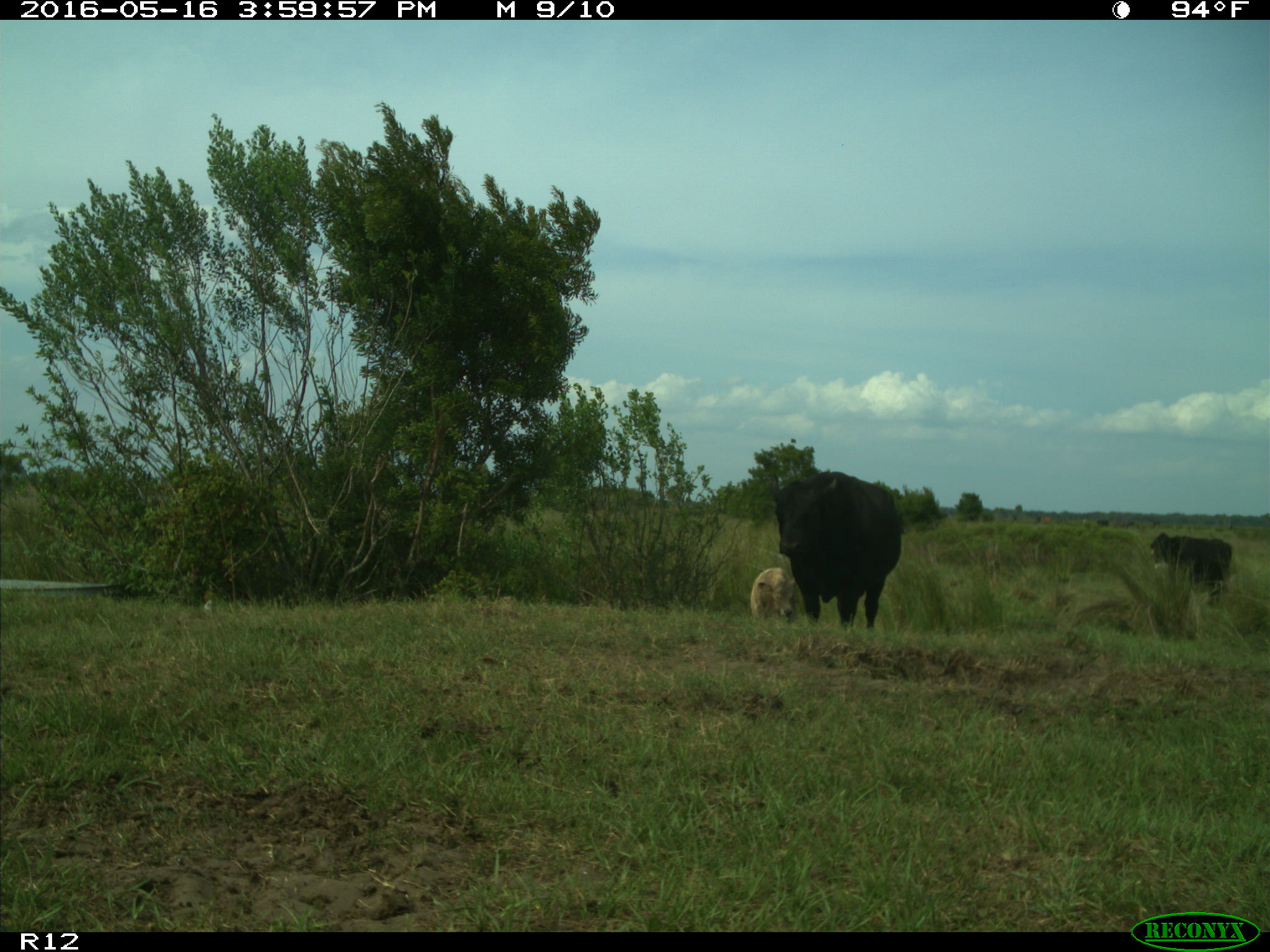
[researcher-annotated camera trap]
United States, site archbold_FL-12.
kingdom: Animalia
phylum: Chordata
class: Mammalia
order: Artiodactyla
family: Bovidae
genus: Bos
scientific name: Bos taurus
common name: domestic cow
Bos taurus (domestic cow).